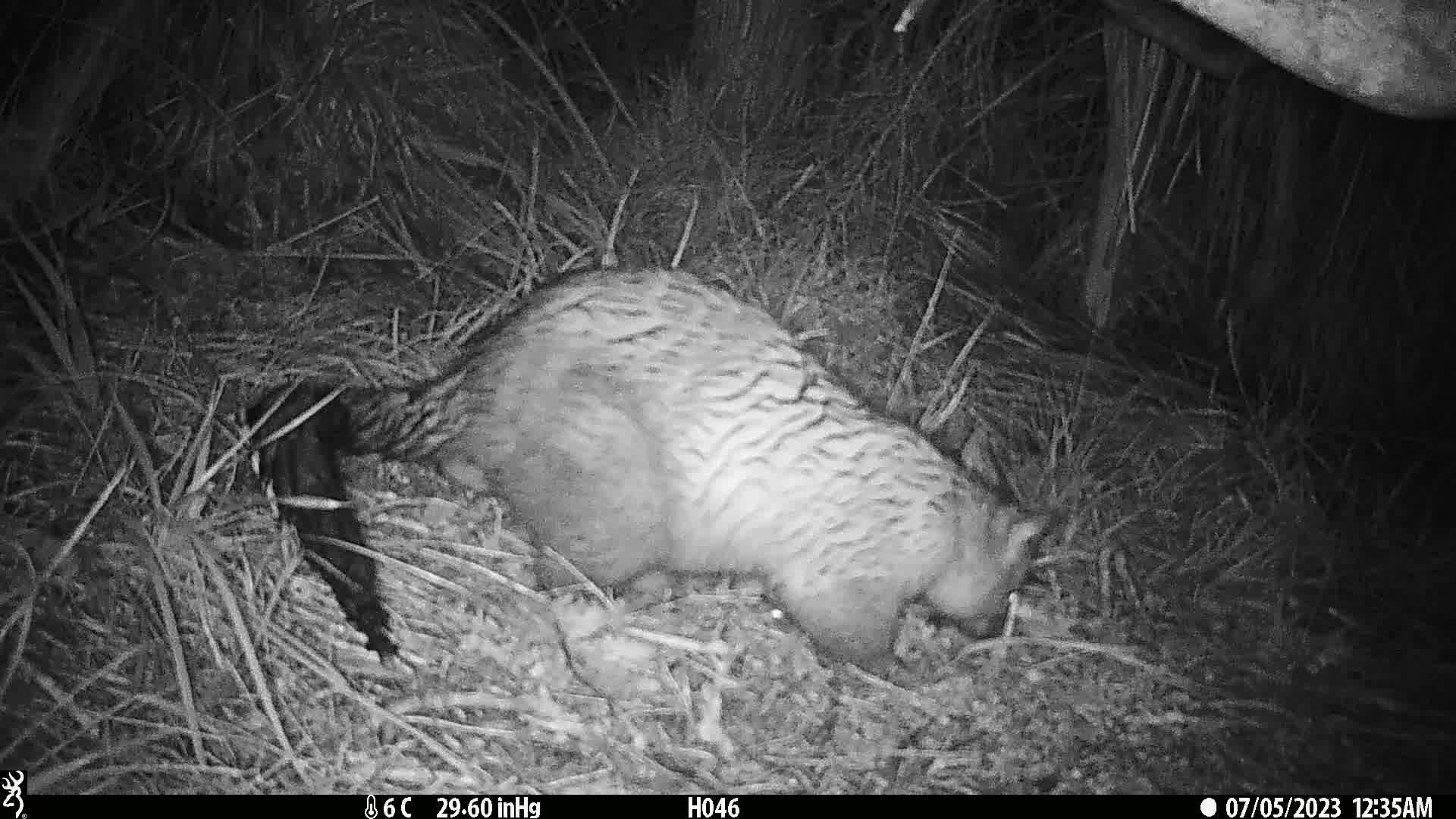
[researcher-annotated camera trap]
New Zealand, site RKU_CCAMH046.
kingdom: Animalia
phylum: Chordata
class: Mammalia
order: Diprotodontia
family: Phalangeridae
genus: Trichosurus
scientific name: Trichosurus vulpecula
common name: common brushtail possum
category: possum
Possum (common brushtail possum) (Trichosurus vulpecula).